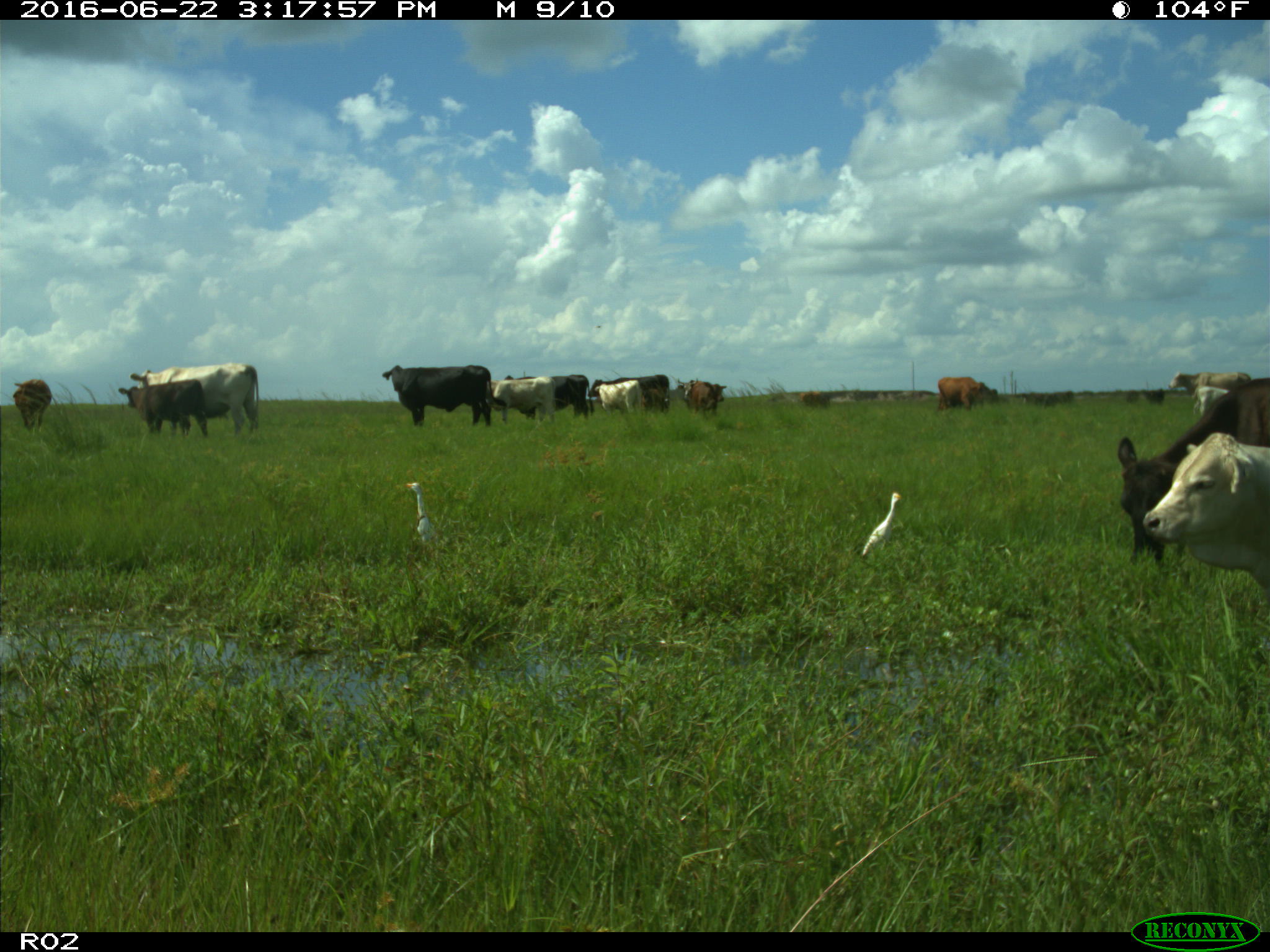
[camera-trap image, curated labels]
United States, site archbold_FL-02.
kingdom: Animalia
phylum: Chordata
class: Mammalia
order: Artiodactyla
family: Bovidae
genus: Bos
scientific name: Bos taurus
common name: domestic cow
Bos taurus (domestic cow).